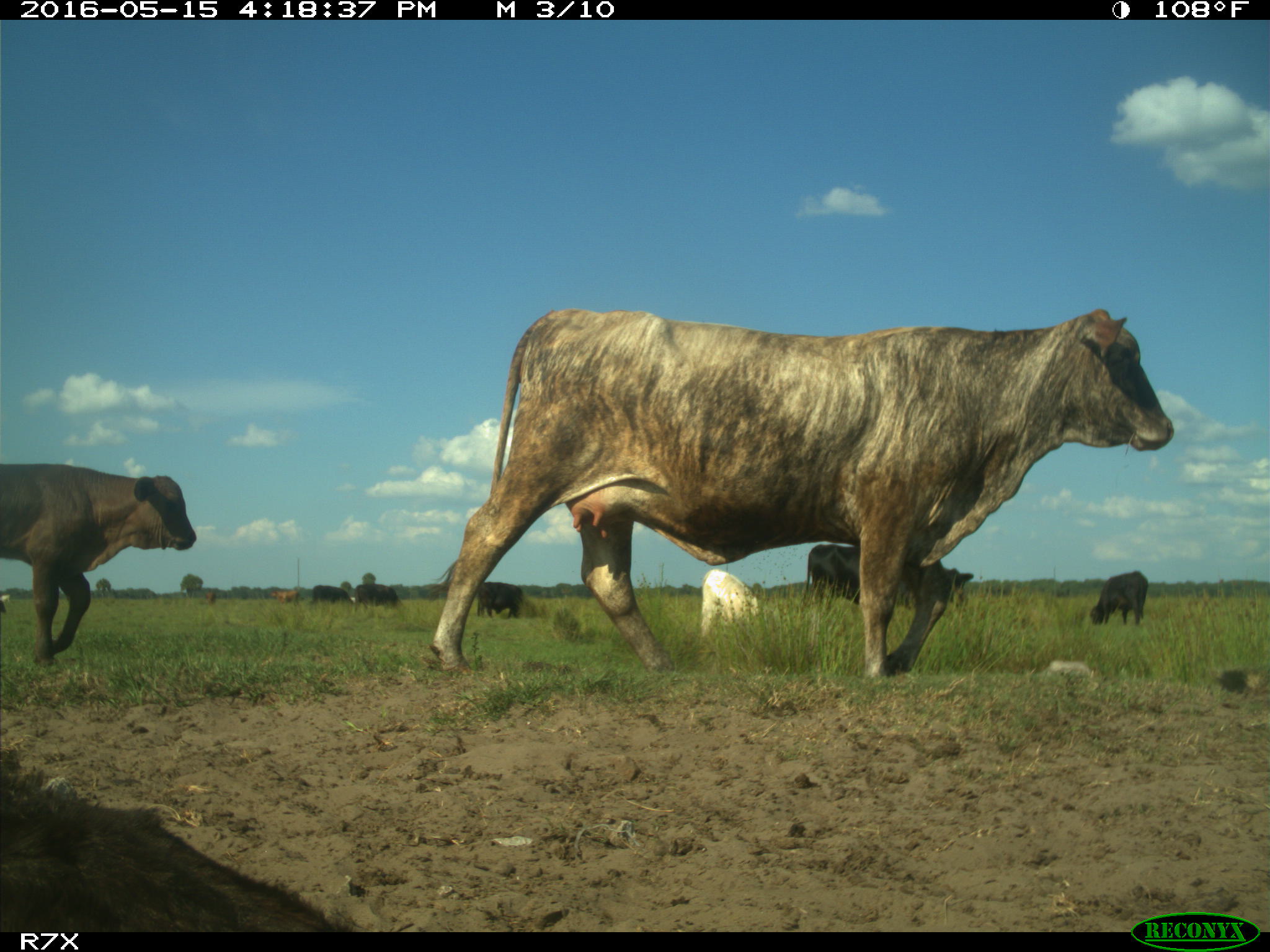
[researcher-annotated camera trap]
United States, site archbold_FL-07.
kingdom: Animalia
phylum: Chordata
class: Mammalia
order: Artiodactyla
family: Bovidae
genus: Bos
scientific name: Bos taurus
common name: domestic cow